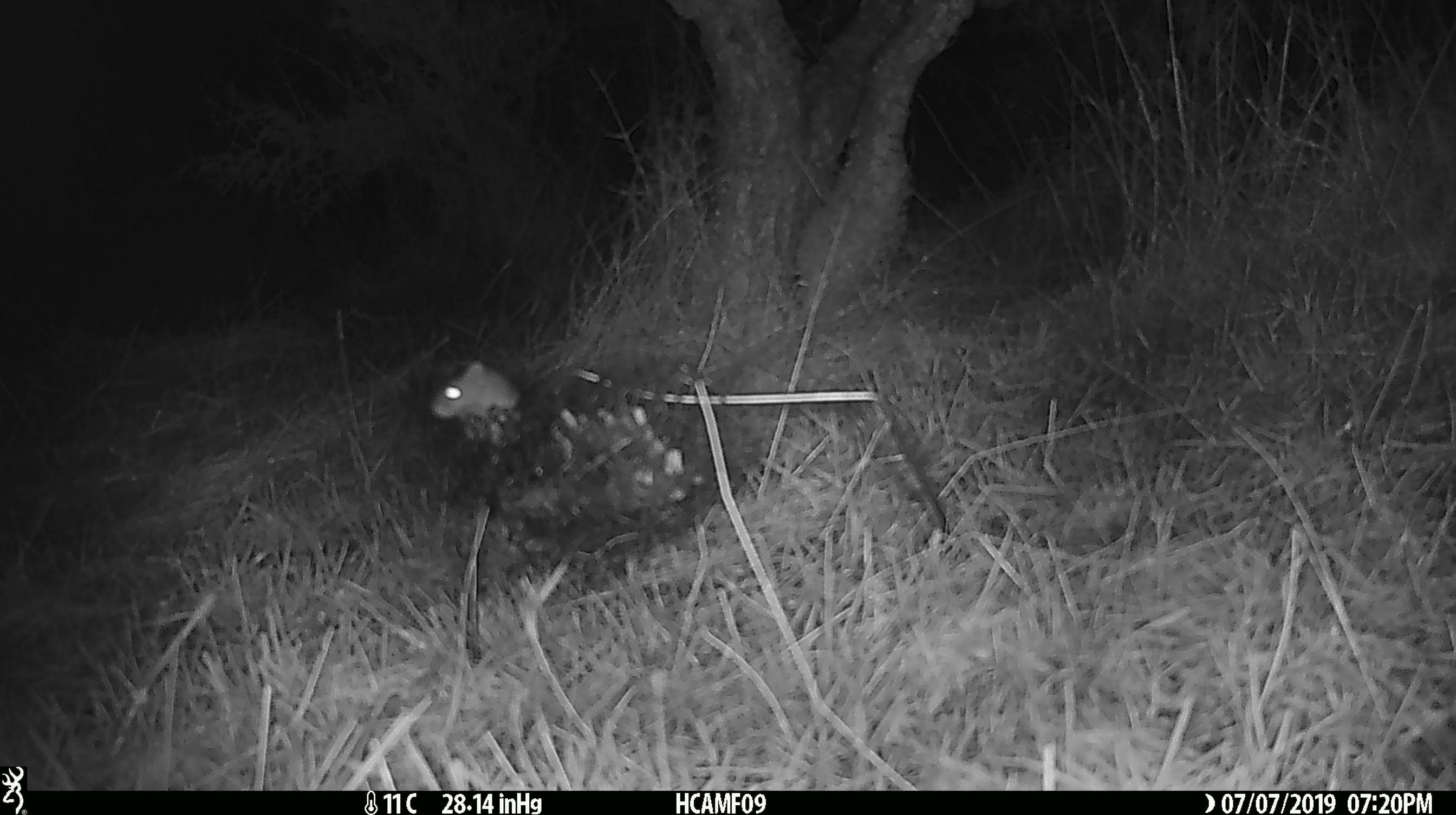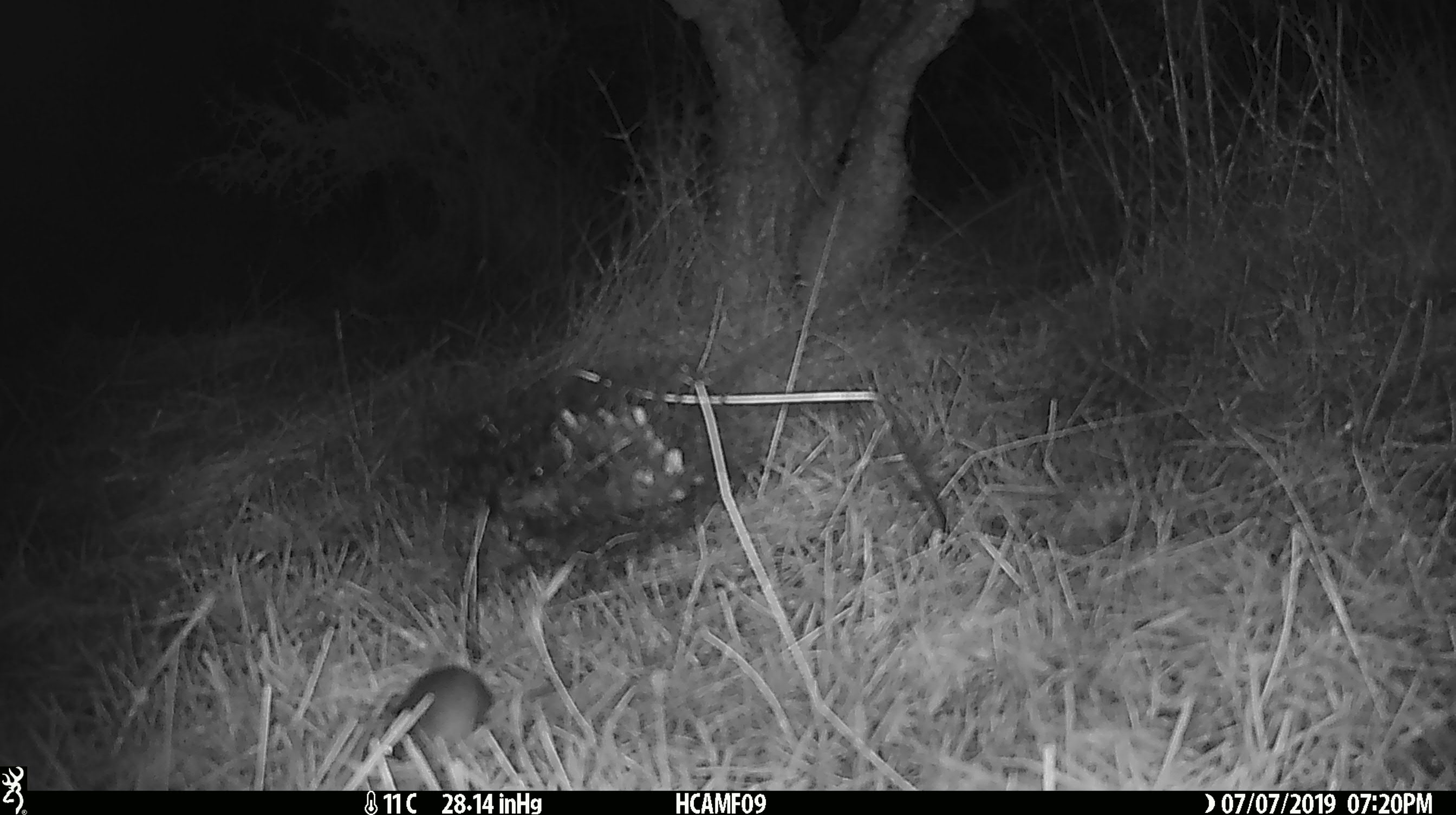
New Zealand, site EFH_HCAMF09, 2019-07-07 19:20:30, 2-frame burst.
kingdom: Animalia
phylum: Chordata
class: Mammalia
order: Rodentia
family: Muridae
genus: Mus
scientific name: Mus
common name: mouse